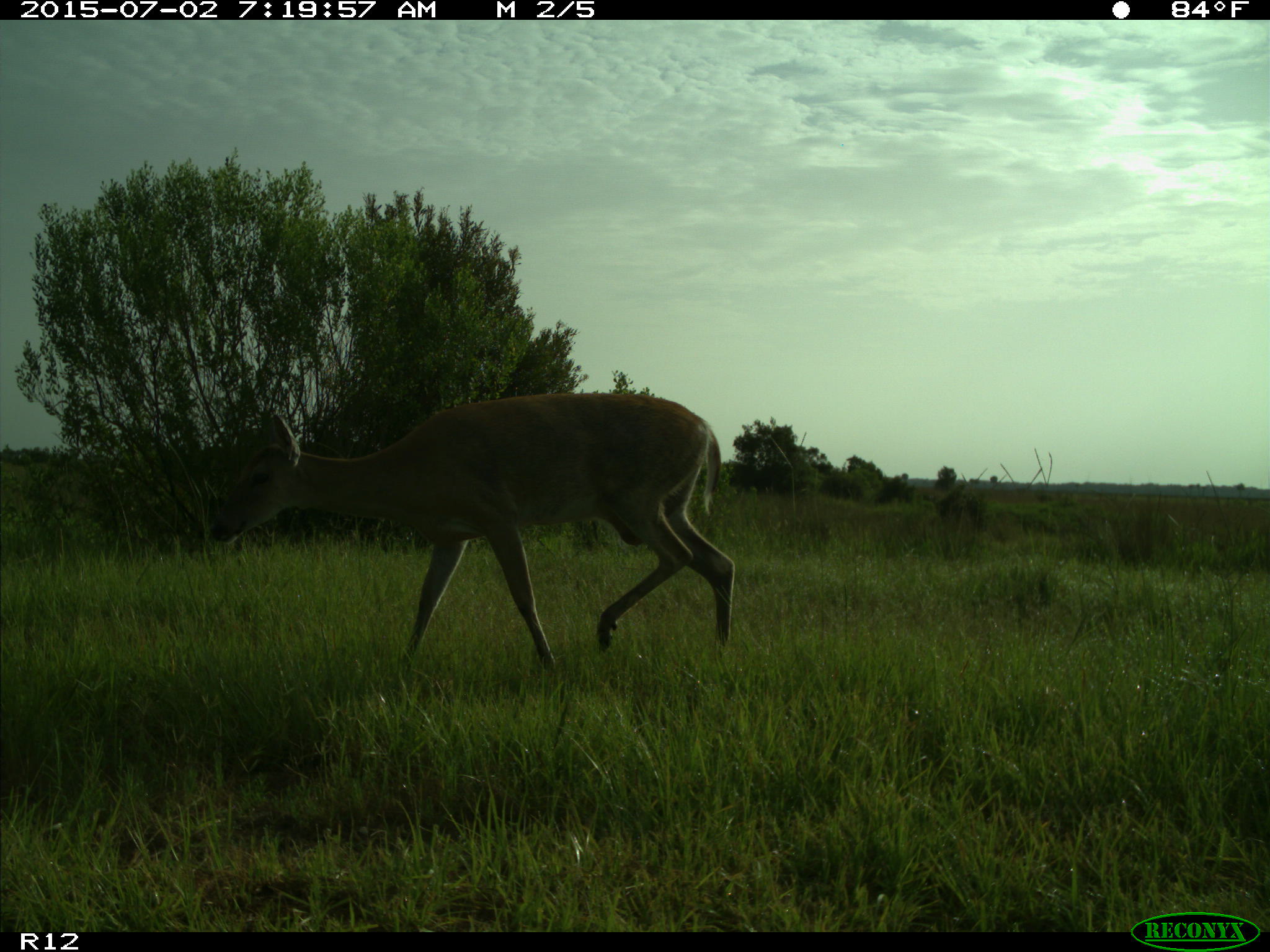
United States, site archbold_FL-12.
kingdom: Animalia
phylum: Chordata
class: Mammalia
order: Artiodactyla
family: Cervidae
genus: Odocoileus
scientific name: Odocoileus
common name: deer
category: unidentified deer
Unidentified deer (deer) (Odocoileus).